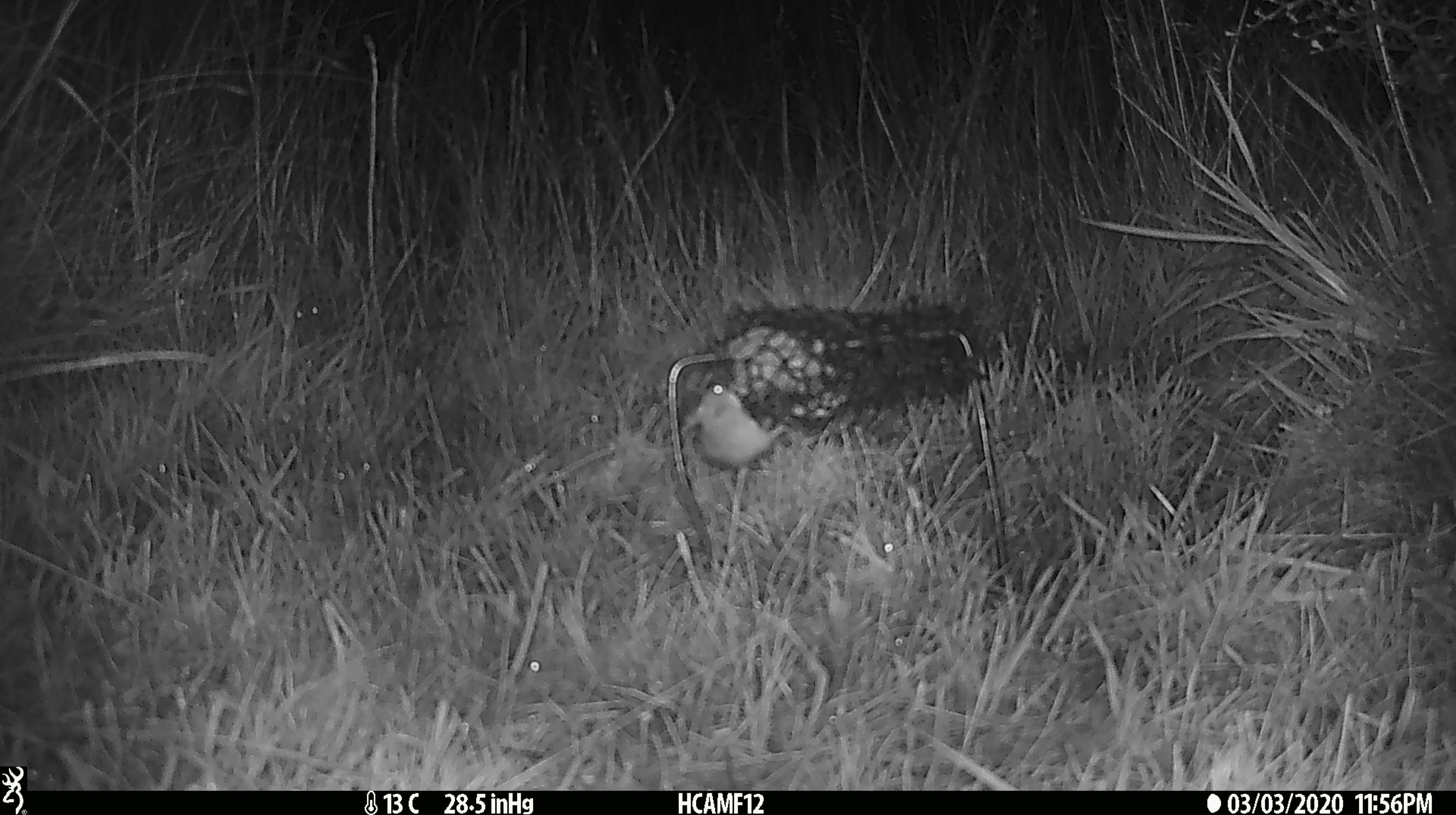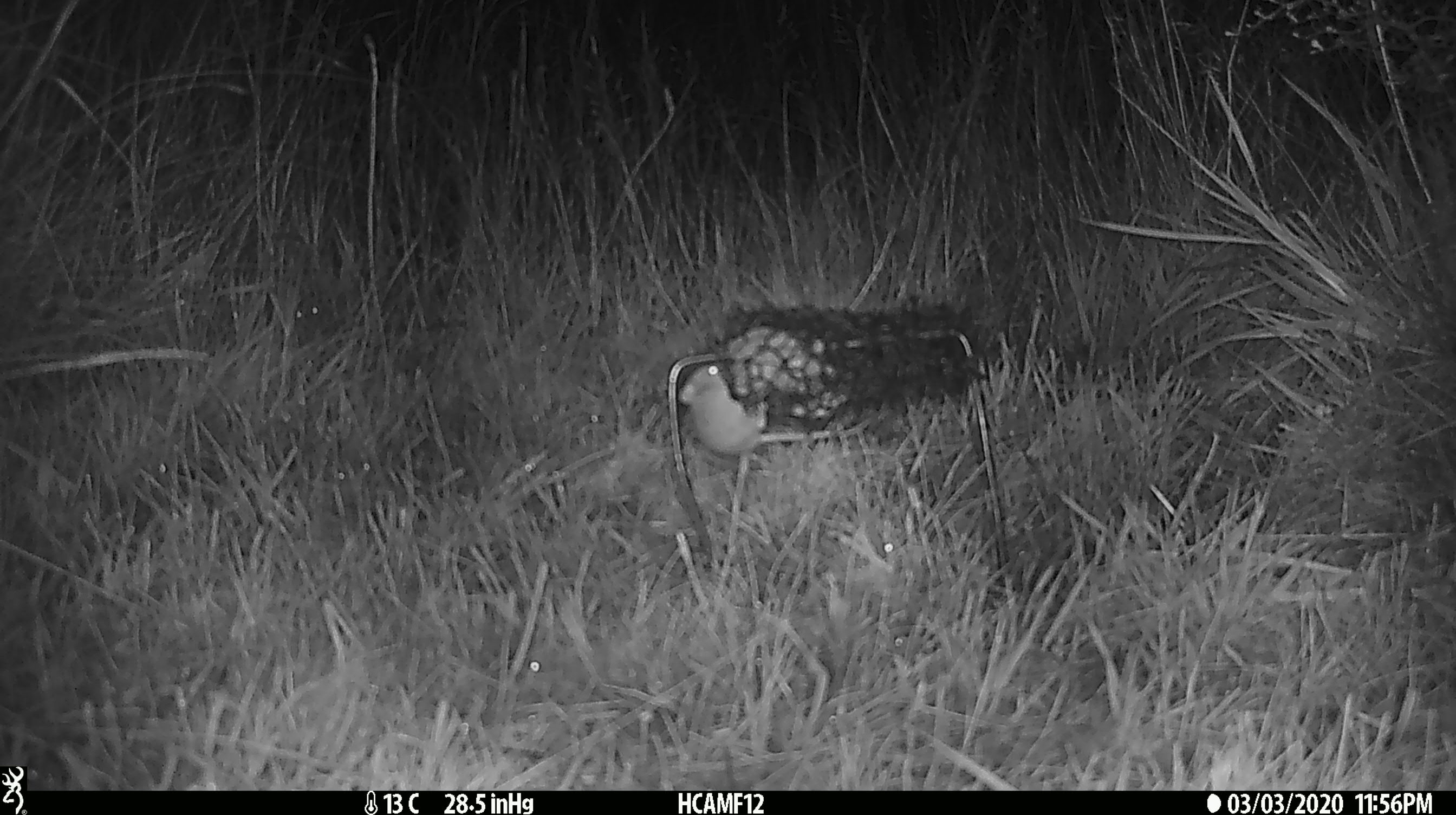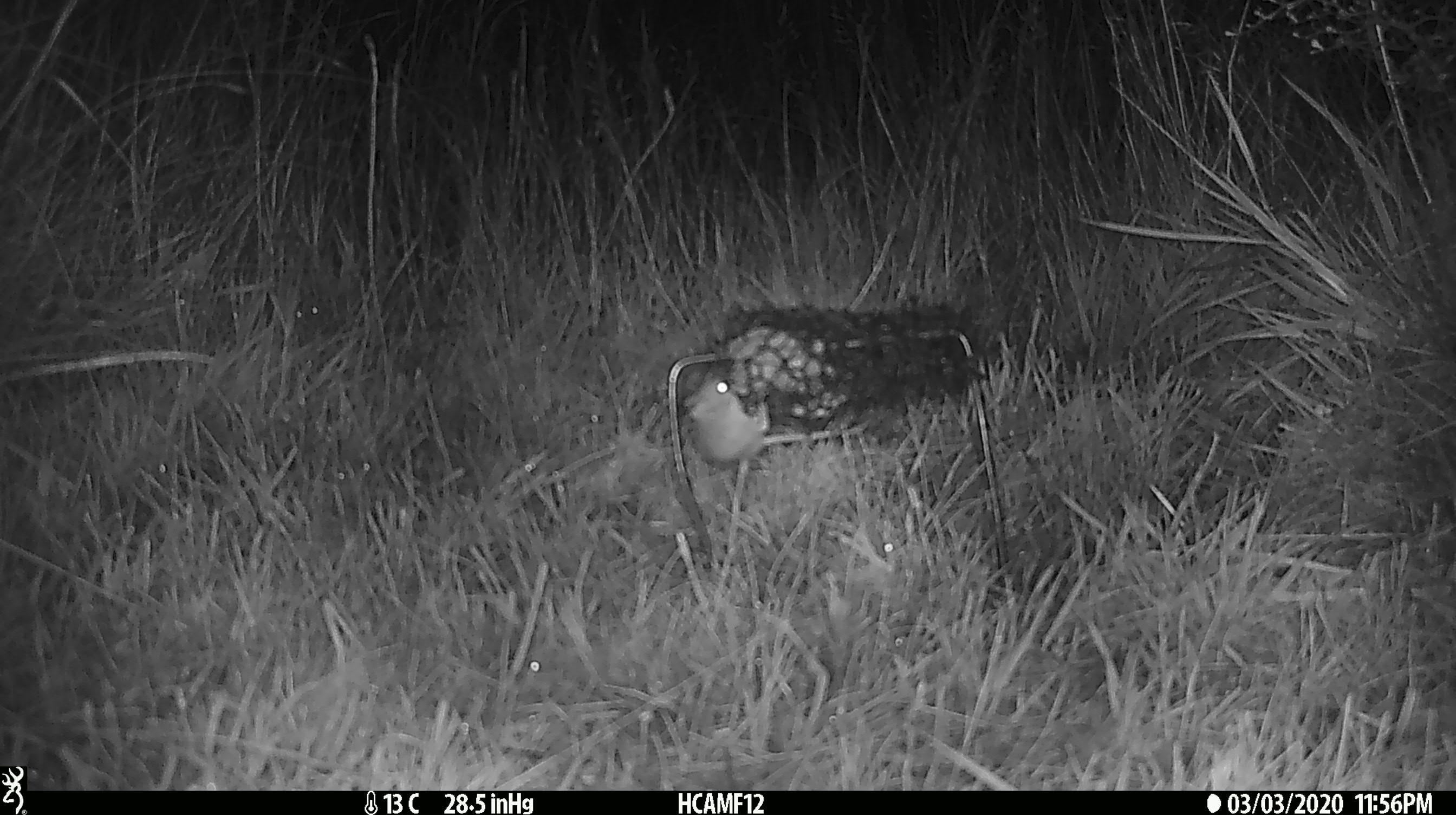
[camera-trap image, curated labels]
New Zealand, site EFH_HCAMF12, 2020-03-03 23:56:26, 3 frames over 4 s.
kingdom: Animalia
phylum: Chordata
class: Mammalia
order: Rodentia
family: Muridae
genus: Mus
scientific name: Mus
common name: mouse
Mouse (Mus).